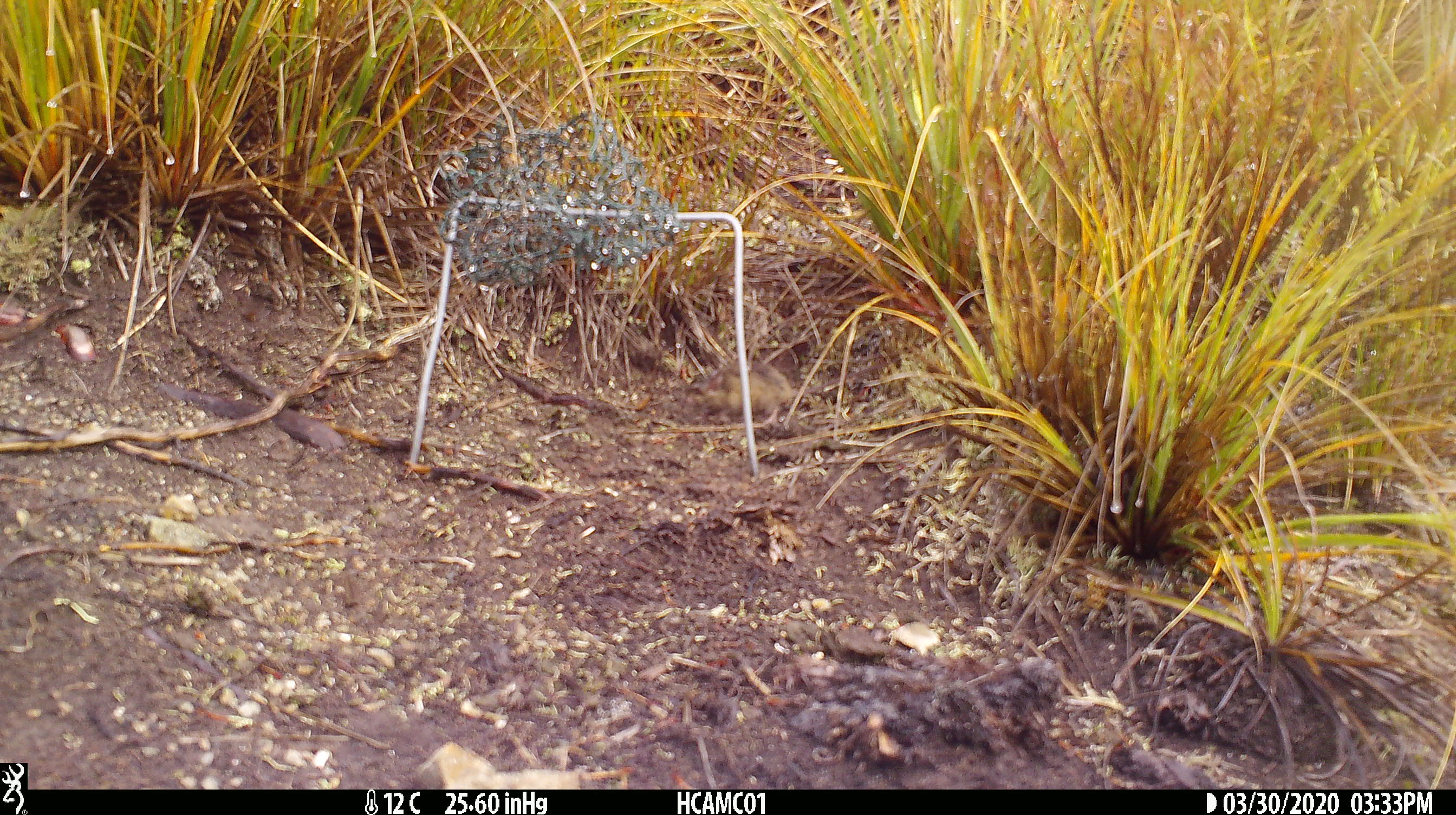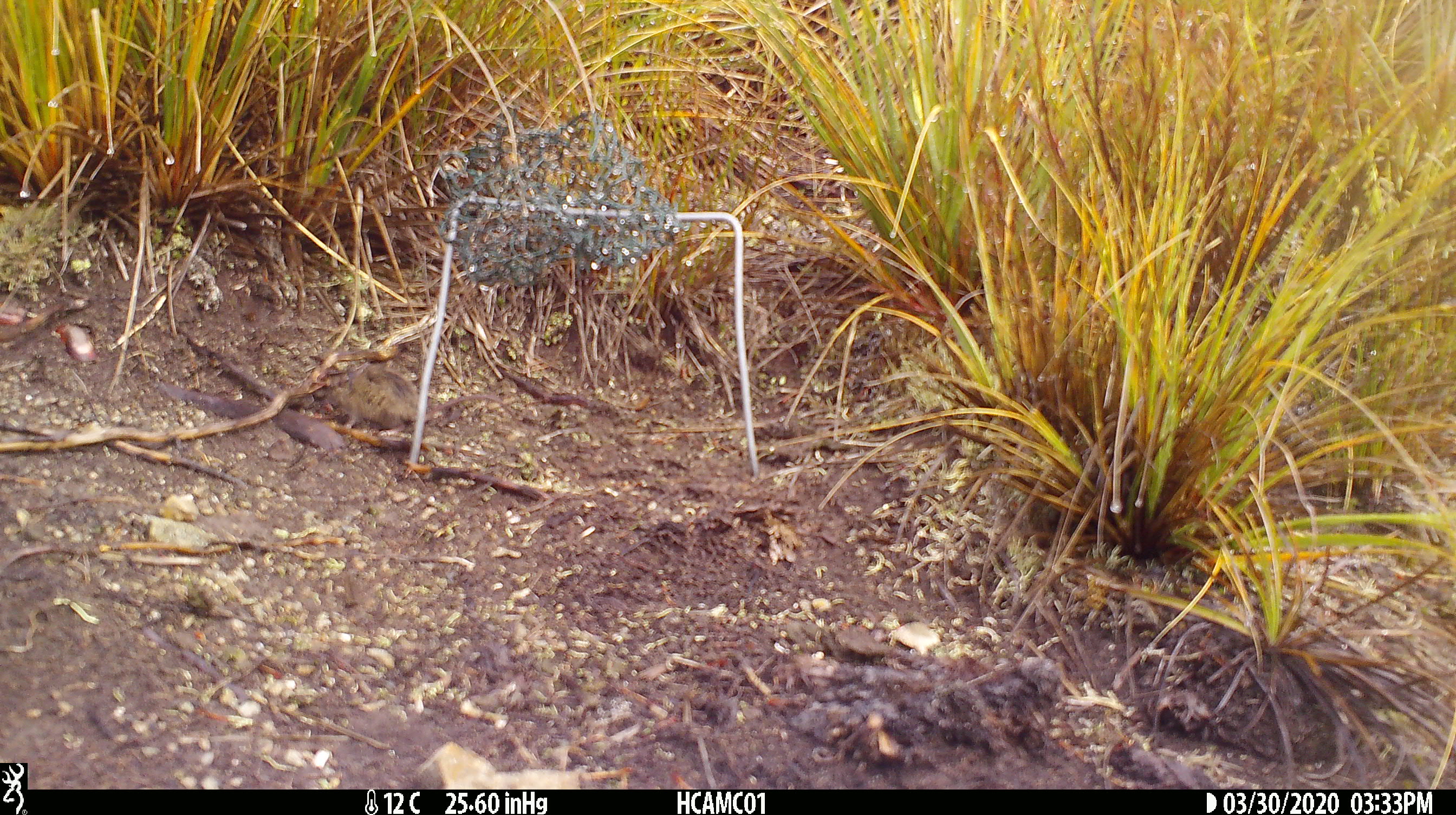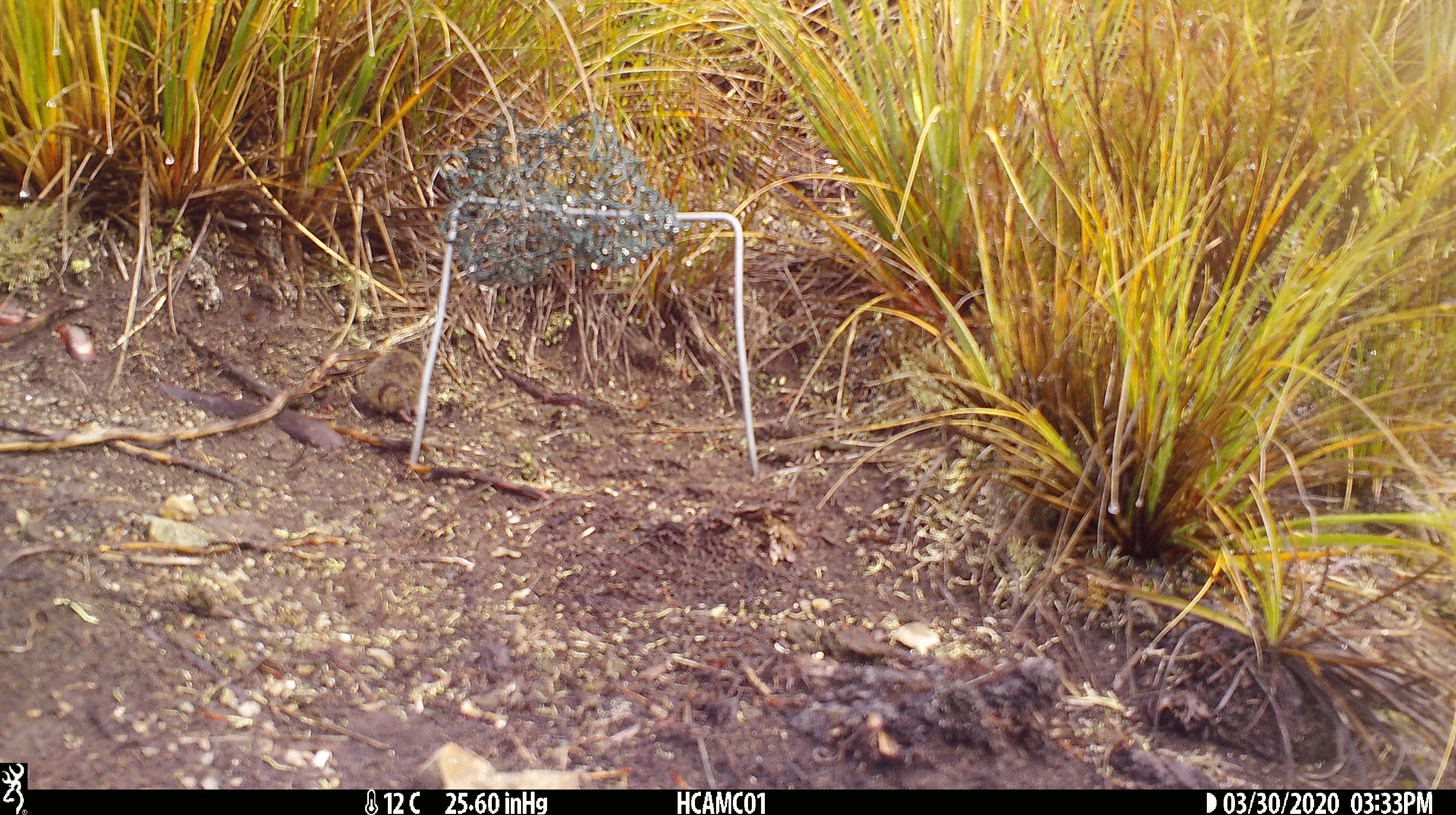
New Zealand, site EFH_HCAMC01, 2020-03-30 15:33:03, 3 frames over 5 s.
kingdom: Animalia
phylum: Chordata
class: Mammalia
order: Rodentia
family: Muridae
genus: Mus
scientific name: Mus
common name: mouse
Mouse (Mus).